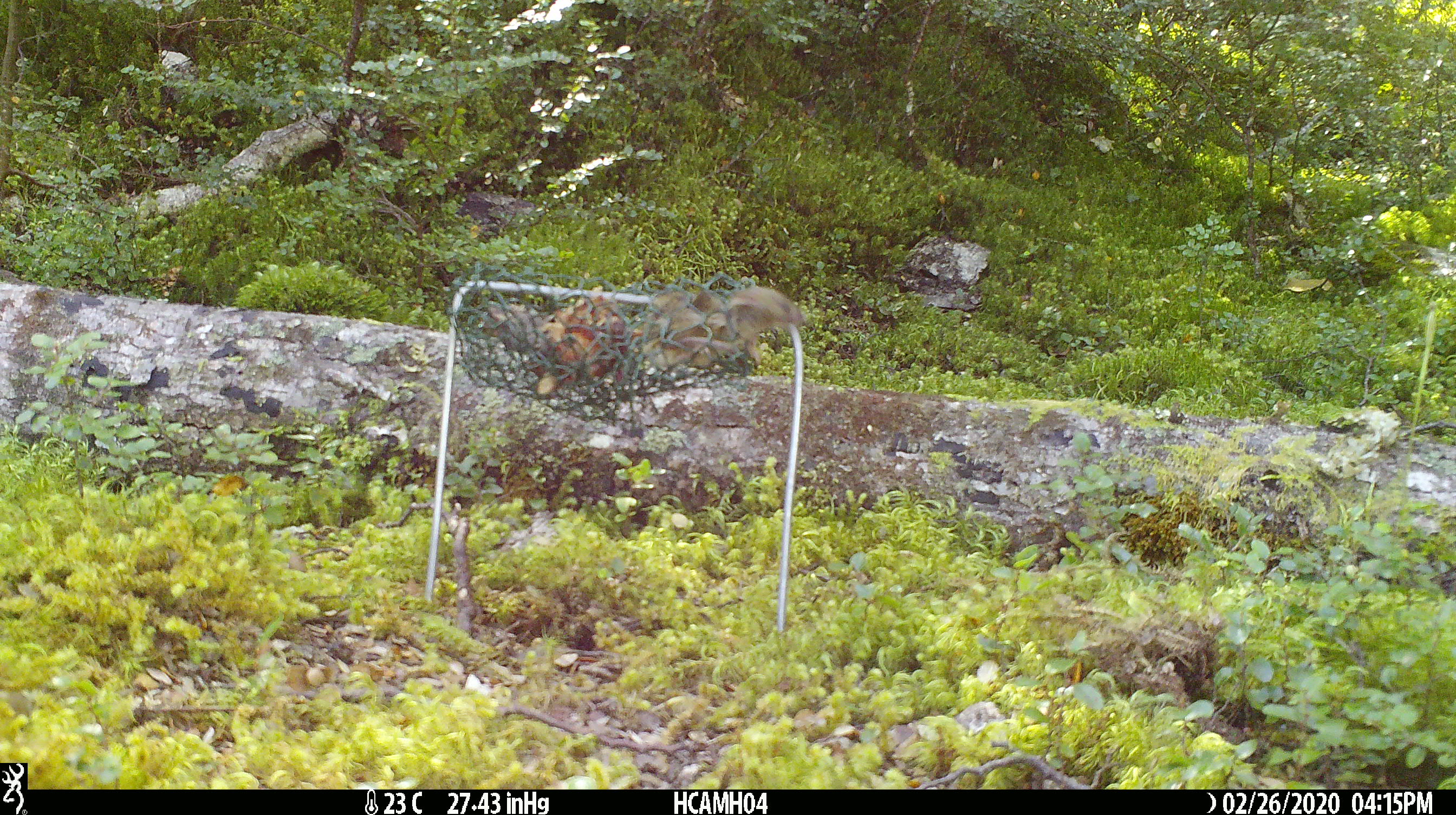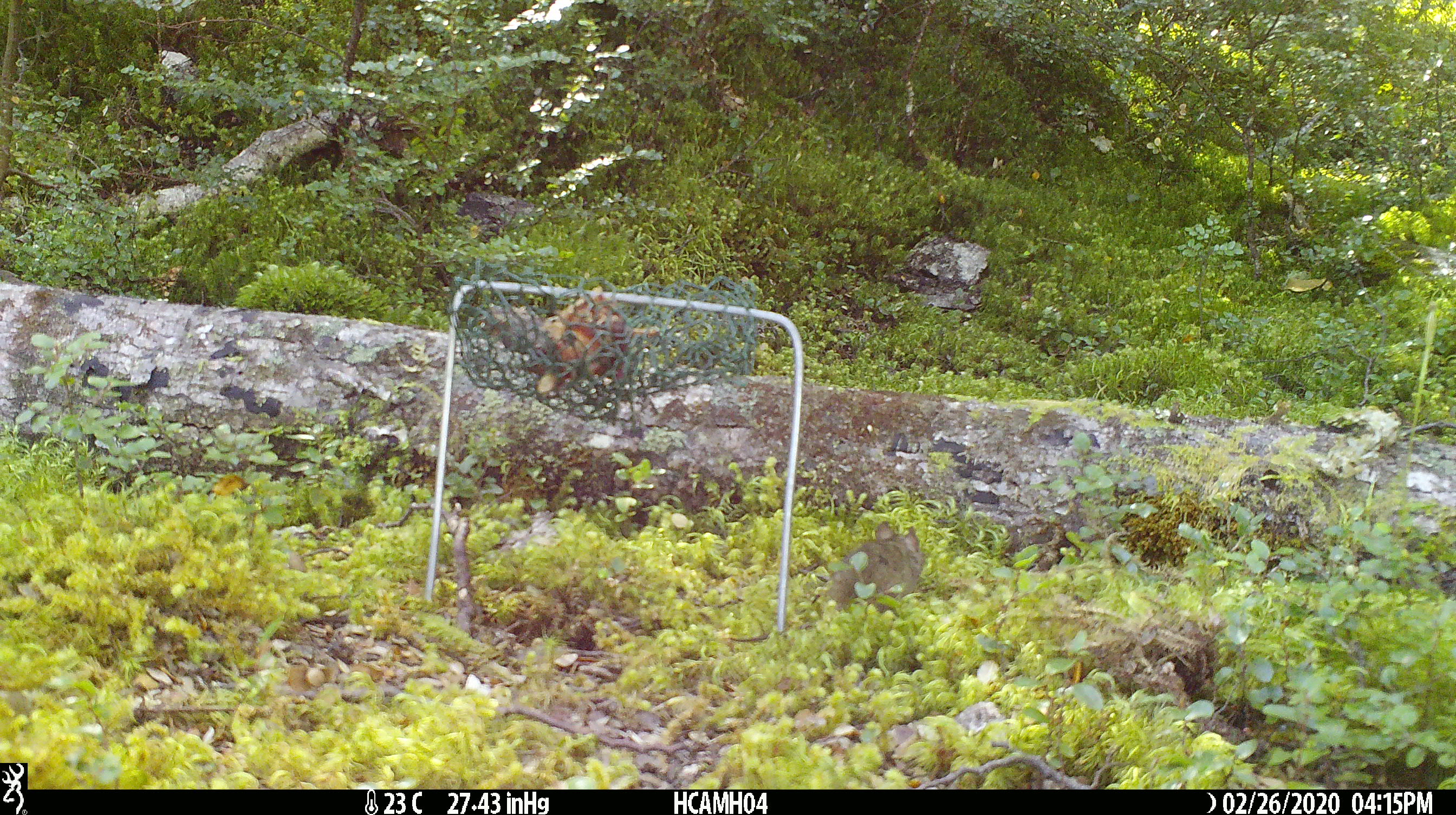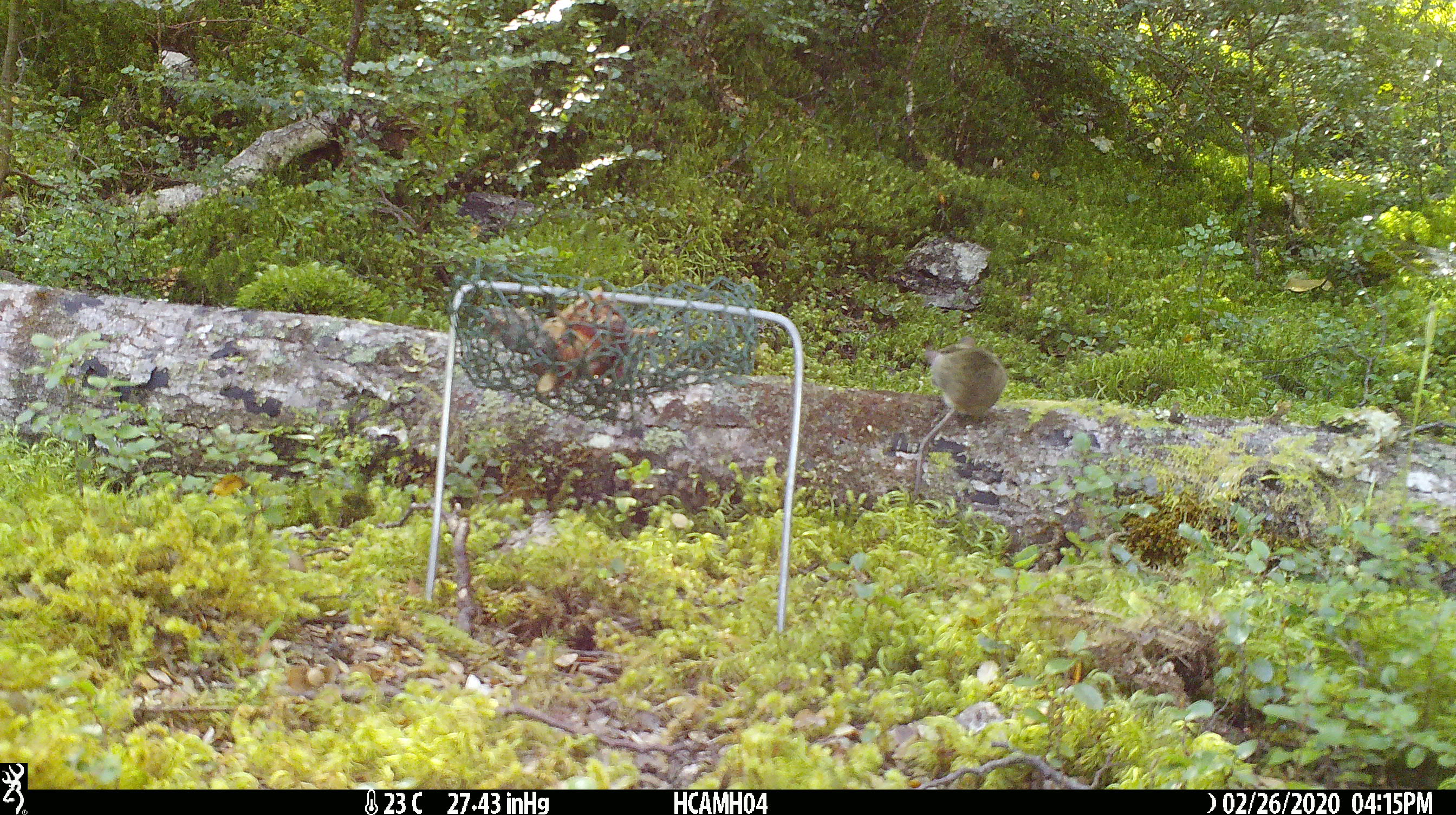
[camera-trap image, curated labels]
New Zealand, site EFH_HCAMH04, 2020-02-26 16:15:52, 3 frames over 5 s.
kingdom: Animalia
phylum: Chordata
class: Mammalia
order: Rodentia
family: Muridae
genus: Mus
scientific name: Mus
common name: mouse